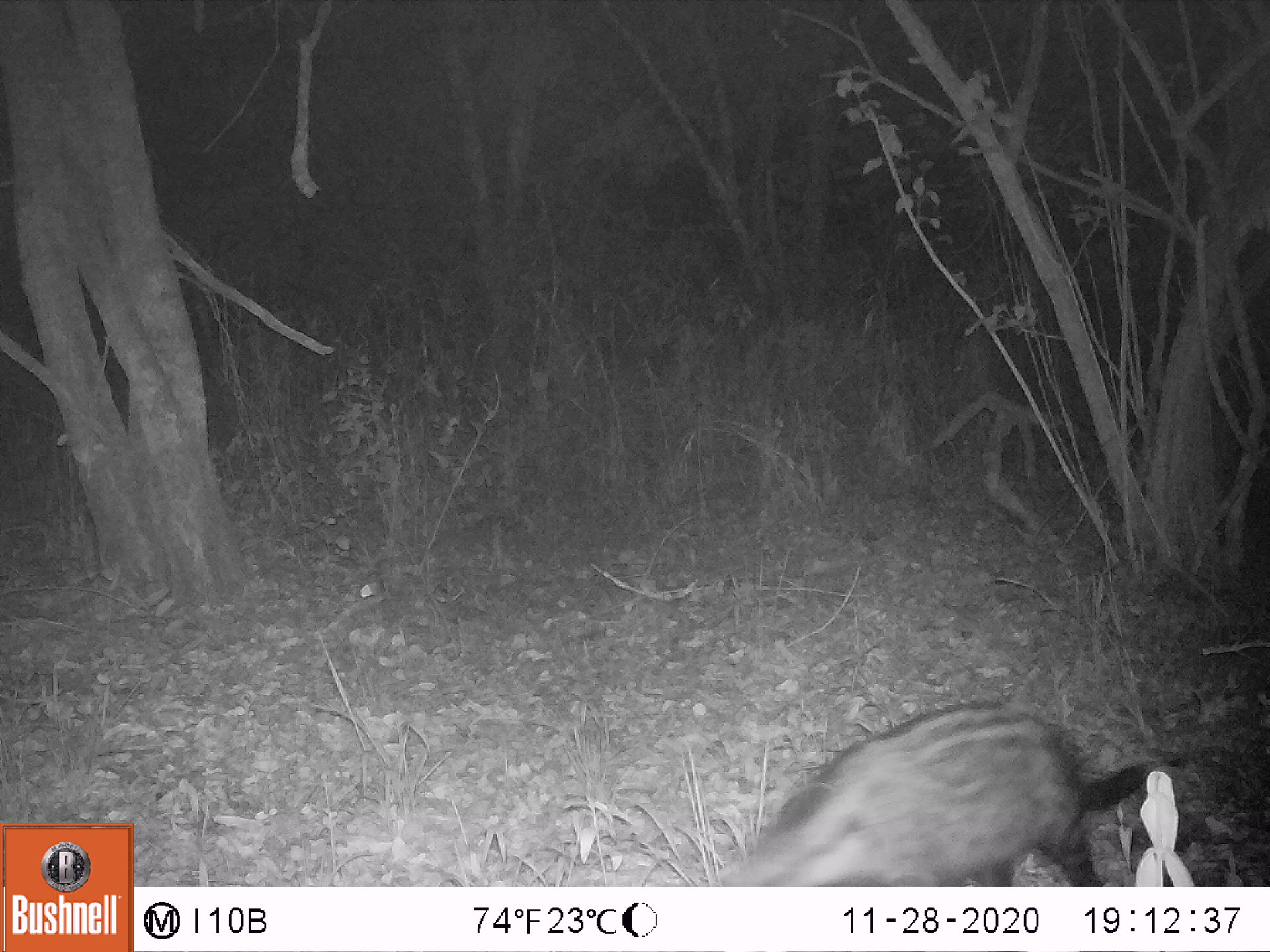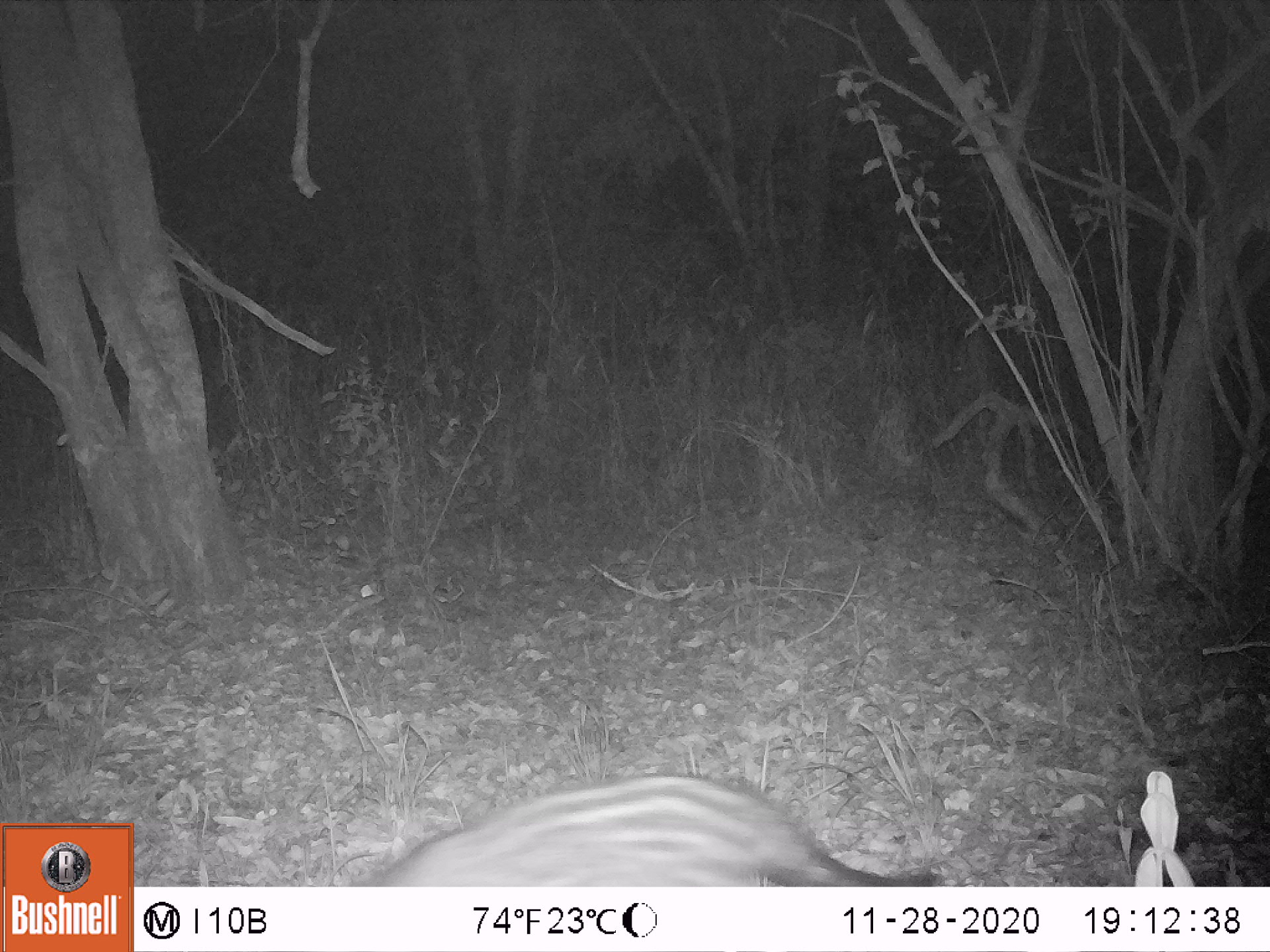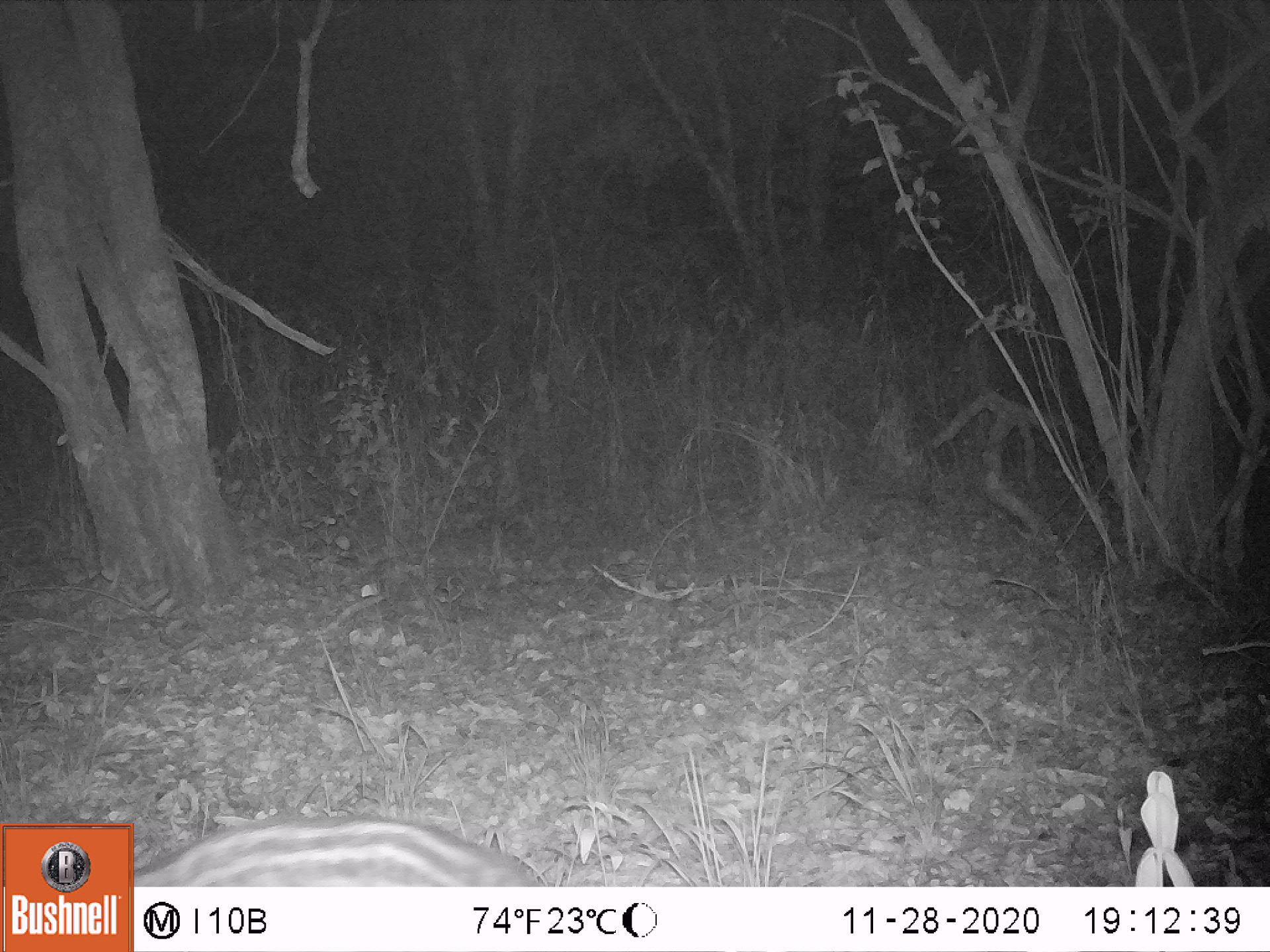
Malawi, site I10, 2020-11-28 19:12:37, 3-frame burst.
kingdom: Animalia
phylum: Chordata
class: Mammalia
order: Carnivora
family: Viverridae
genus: Civettictis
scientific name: Civettictis civetta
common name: african civet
African civet (Civettictis civetta), count 1.